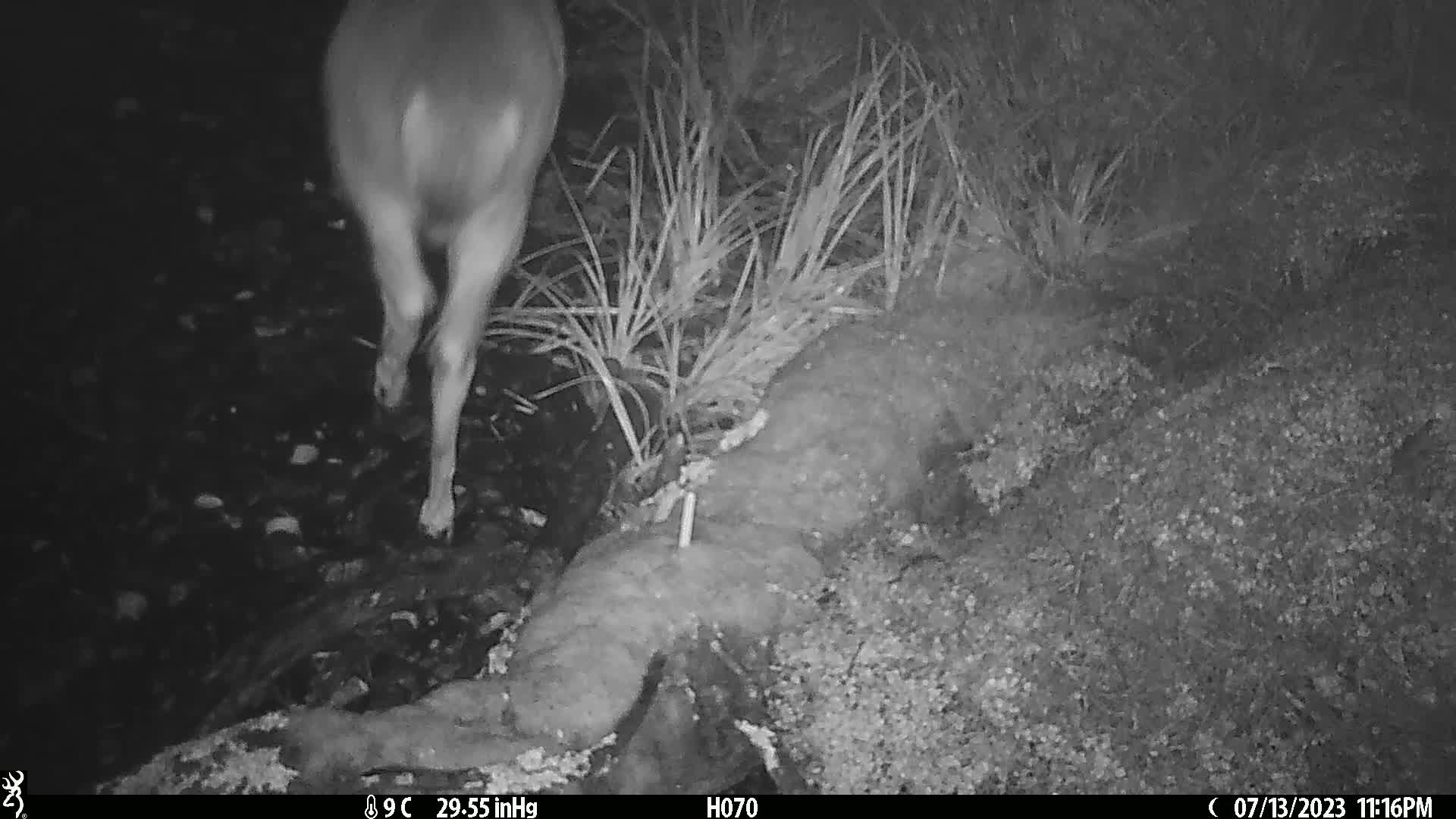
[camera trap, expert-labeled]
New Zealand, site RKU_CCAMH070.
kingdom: Animalia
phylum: Chordata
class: Mammalia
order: Artiodactyla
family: Cervidae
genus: Odocoileus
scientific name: Odocoileus virginianus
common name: white-tailed deer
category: white tailed deer